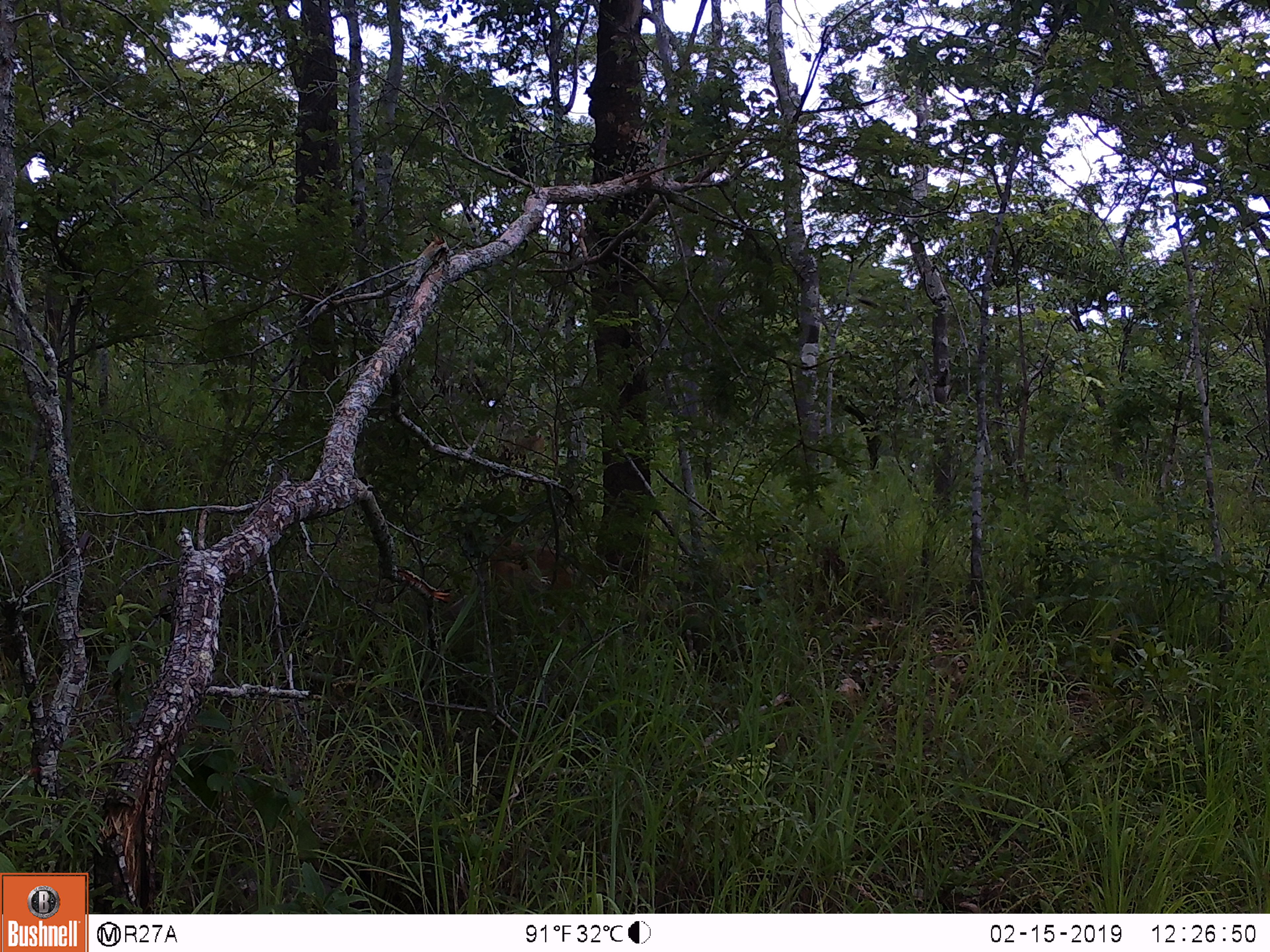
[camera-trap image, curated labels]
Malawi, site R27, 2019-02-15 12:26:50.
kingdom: Animalia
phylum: Chordata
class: Mammalia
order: Primates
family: Cercopithecidae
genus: Papio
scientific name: Papio cynocephalus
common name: yellow baboon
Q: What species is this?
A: Yellow baboon (Papio cynocephalus).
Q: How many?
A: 1.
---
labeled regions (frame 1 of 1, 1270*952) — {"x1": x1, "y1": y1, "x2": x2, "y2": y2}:
yellow baboon: {"x1": 473, "y1": 523, "x2": 579, "y2": 606}